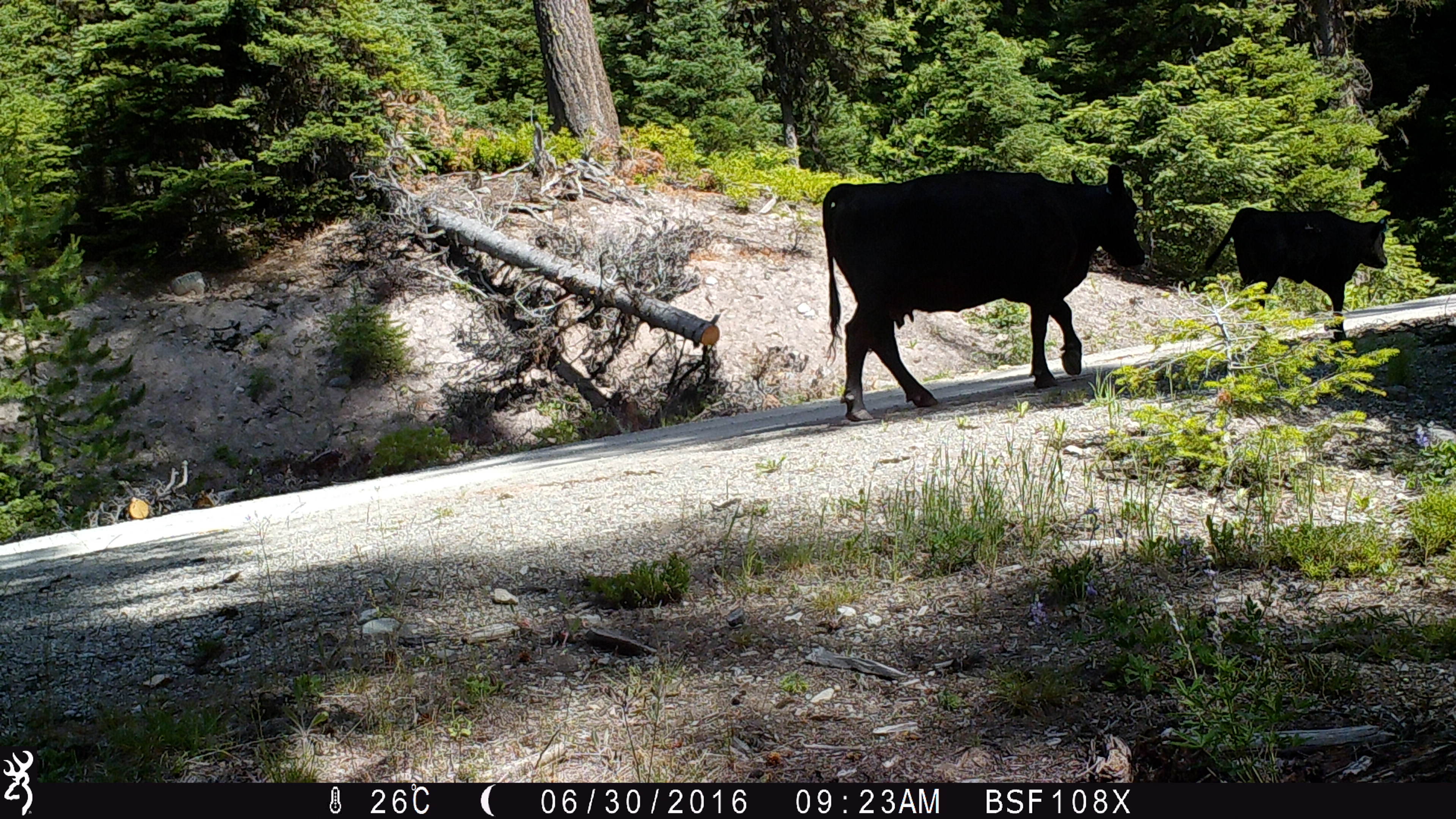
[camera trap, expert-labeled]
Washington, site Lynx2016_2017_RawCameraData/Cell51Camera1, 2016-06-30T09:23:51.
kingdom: Animalia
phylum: Chordata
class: Mammalia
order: Artiodactyla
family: Bovidae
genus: Bos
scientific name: Bos taurus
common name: domestic cattle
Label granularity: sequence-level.